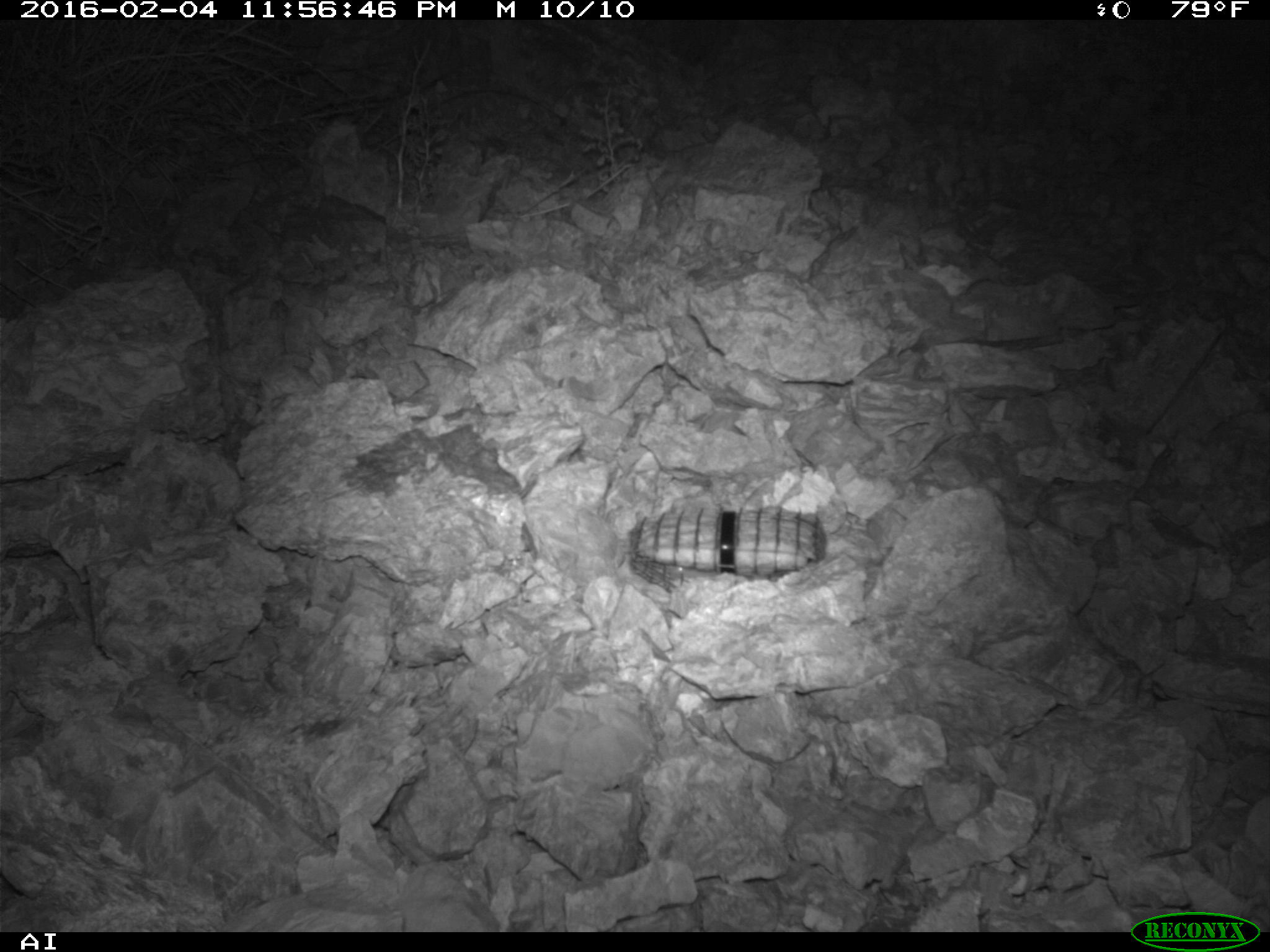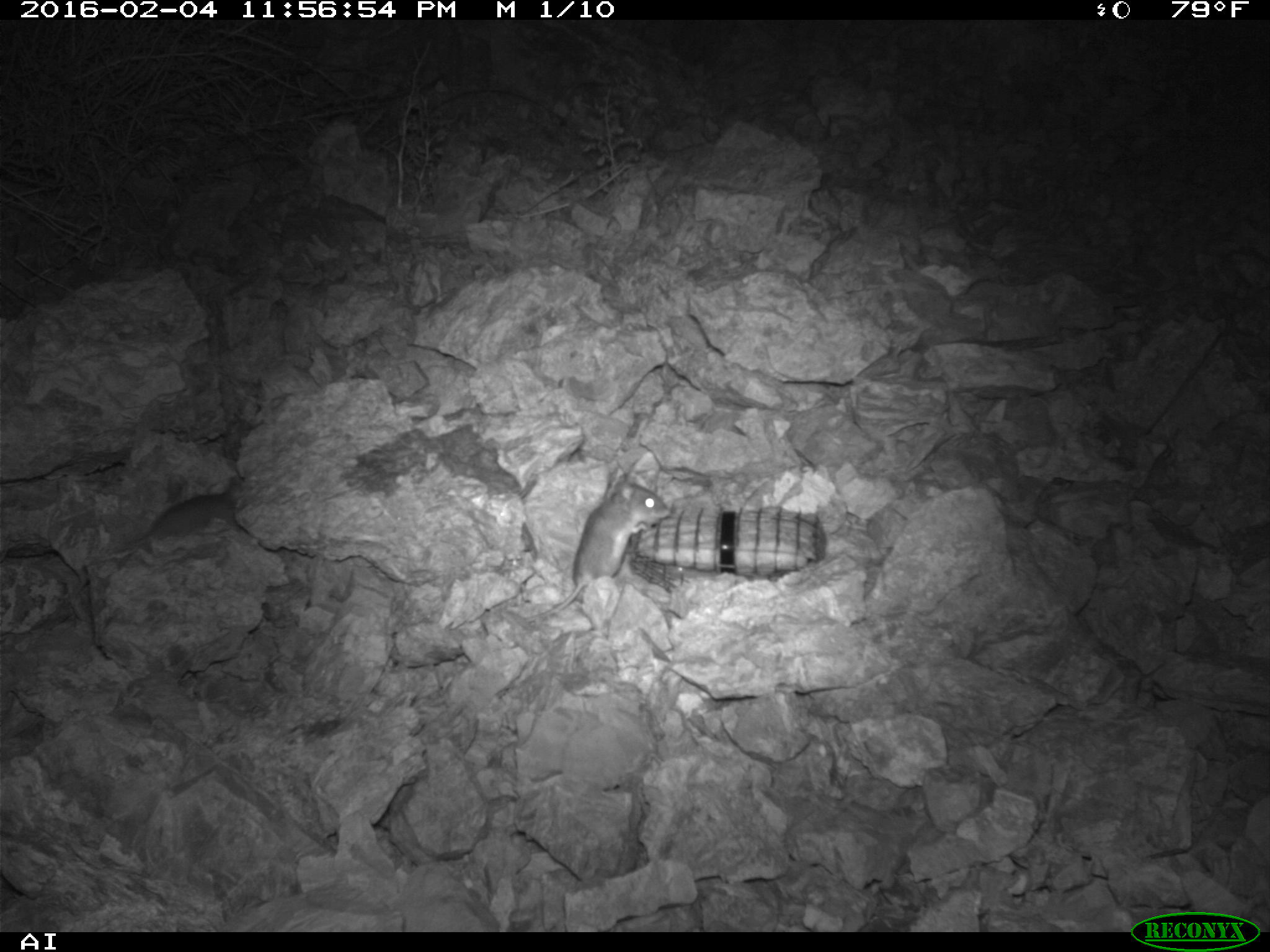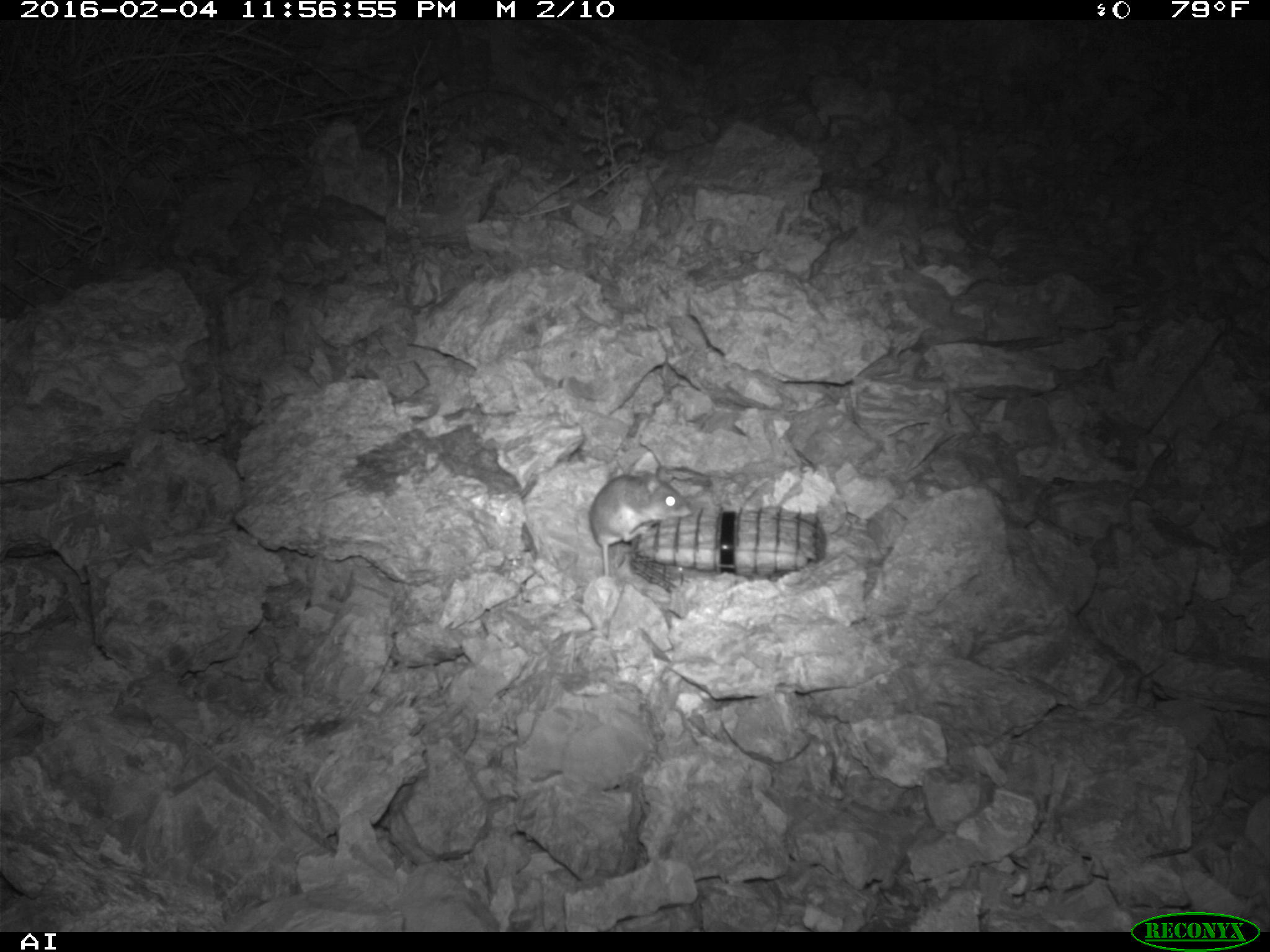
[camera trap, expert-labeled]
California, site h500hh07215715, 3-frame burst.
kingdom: Animalia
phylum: Chordata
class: Mammalia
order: Rodentia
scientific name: Rodentia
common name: rodent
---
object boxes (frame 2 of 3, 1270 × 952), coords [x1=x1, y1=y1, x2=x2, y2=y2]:
rodent: [x1=525, y1=475, x2=670, y2=622]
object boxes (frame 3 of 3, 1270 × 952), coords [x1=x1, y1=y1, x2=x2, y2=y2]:
rodent: [x1=590, y1=465, x2=691, y2=576]